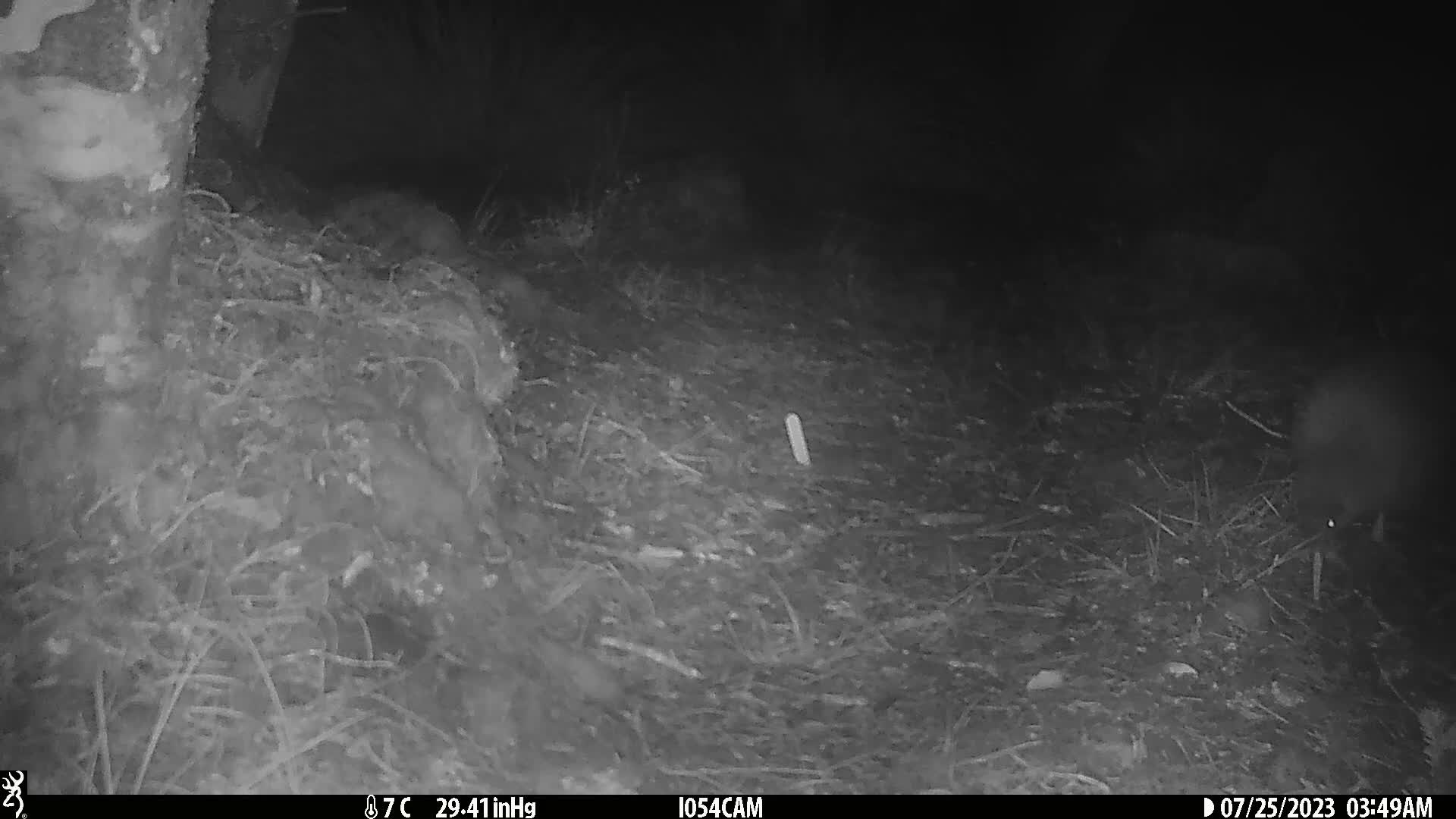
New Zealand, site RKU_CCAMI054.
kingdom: Animalia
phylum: Chordata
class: Aves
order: Apterygiformes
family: Apterygidae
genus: Apteryx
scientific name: Apteryx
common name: kiwi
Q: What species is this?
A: Kiwi (Apteryx).